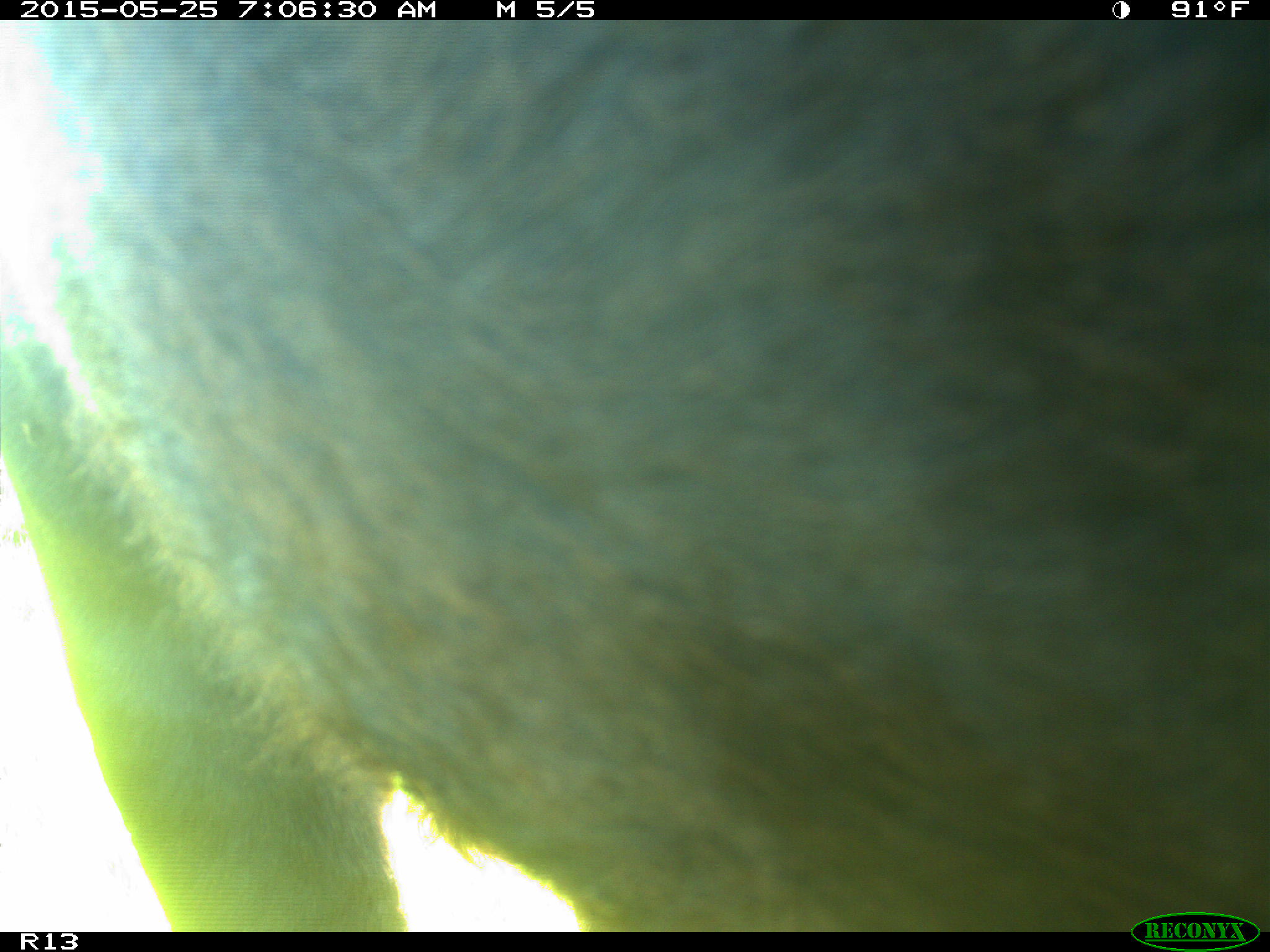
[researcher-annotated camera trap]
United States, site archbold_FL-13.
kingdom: Animalia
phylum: Chordata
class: Mammalia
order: Artiodactyla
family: Bovidae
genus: Bos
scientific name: Bos taurus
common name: domestic cow